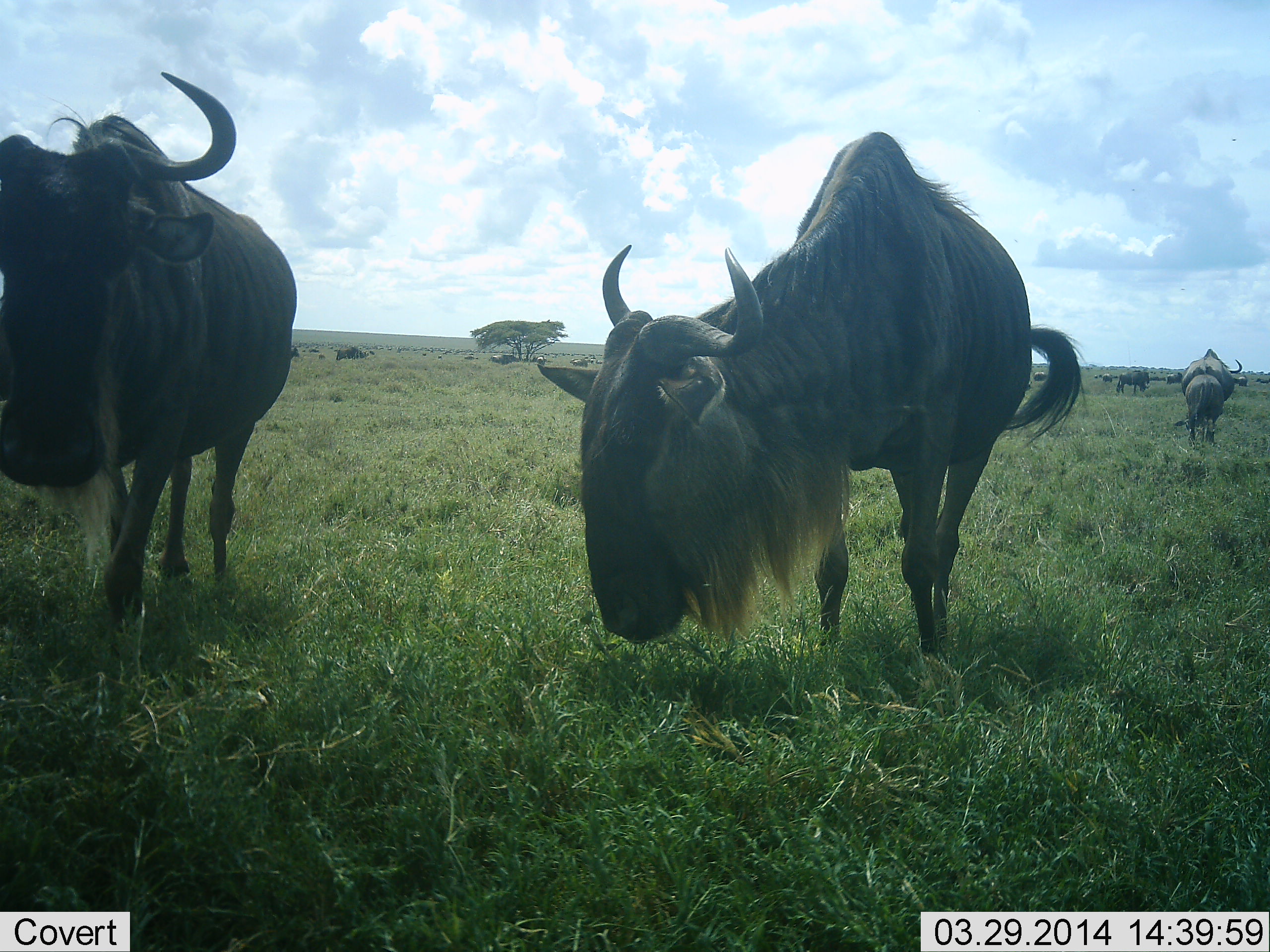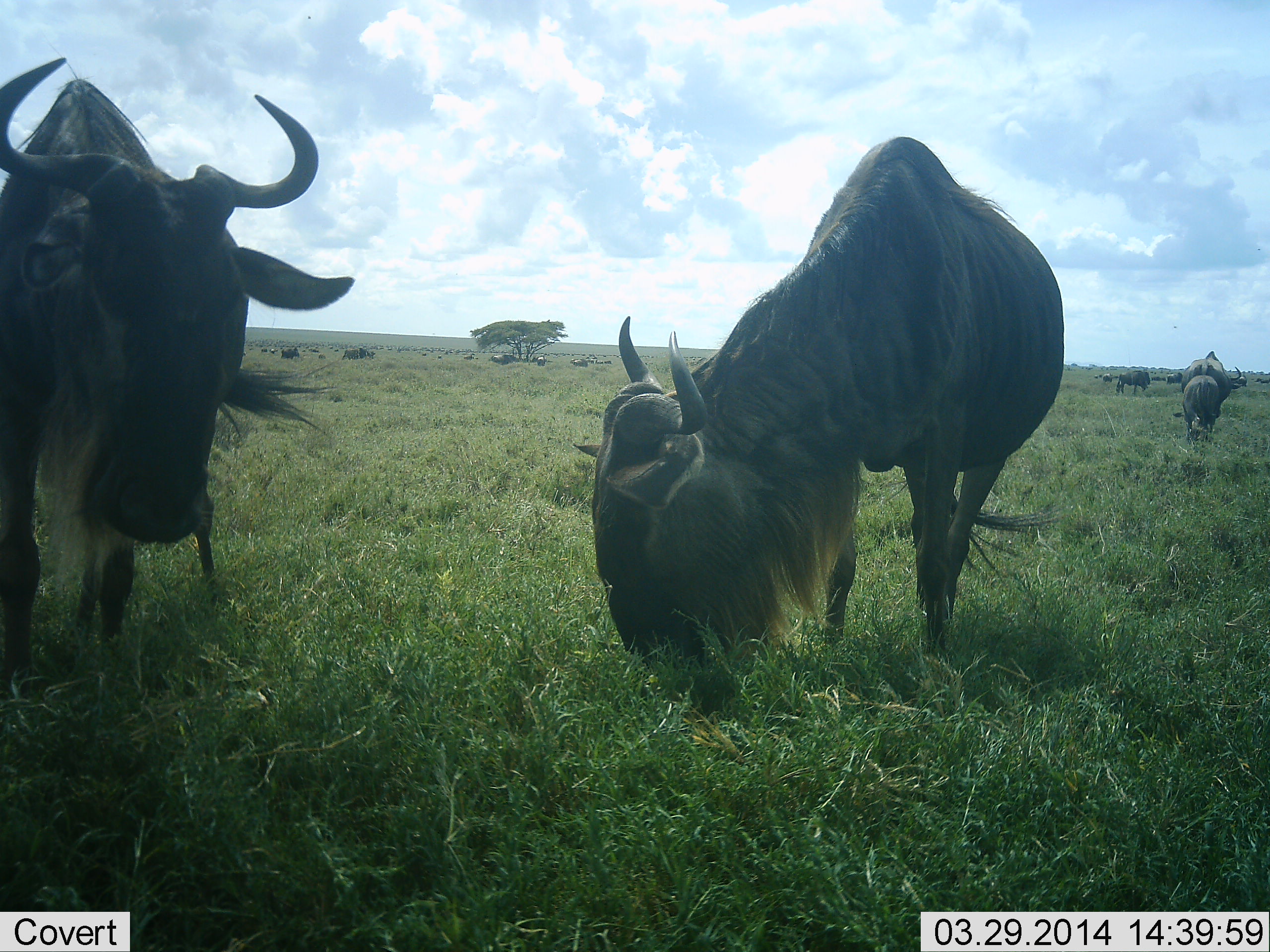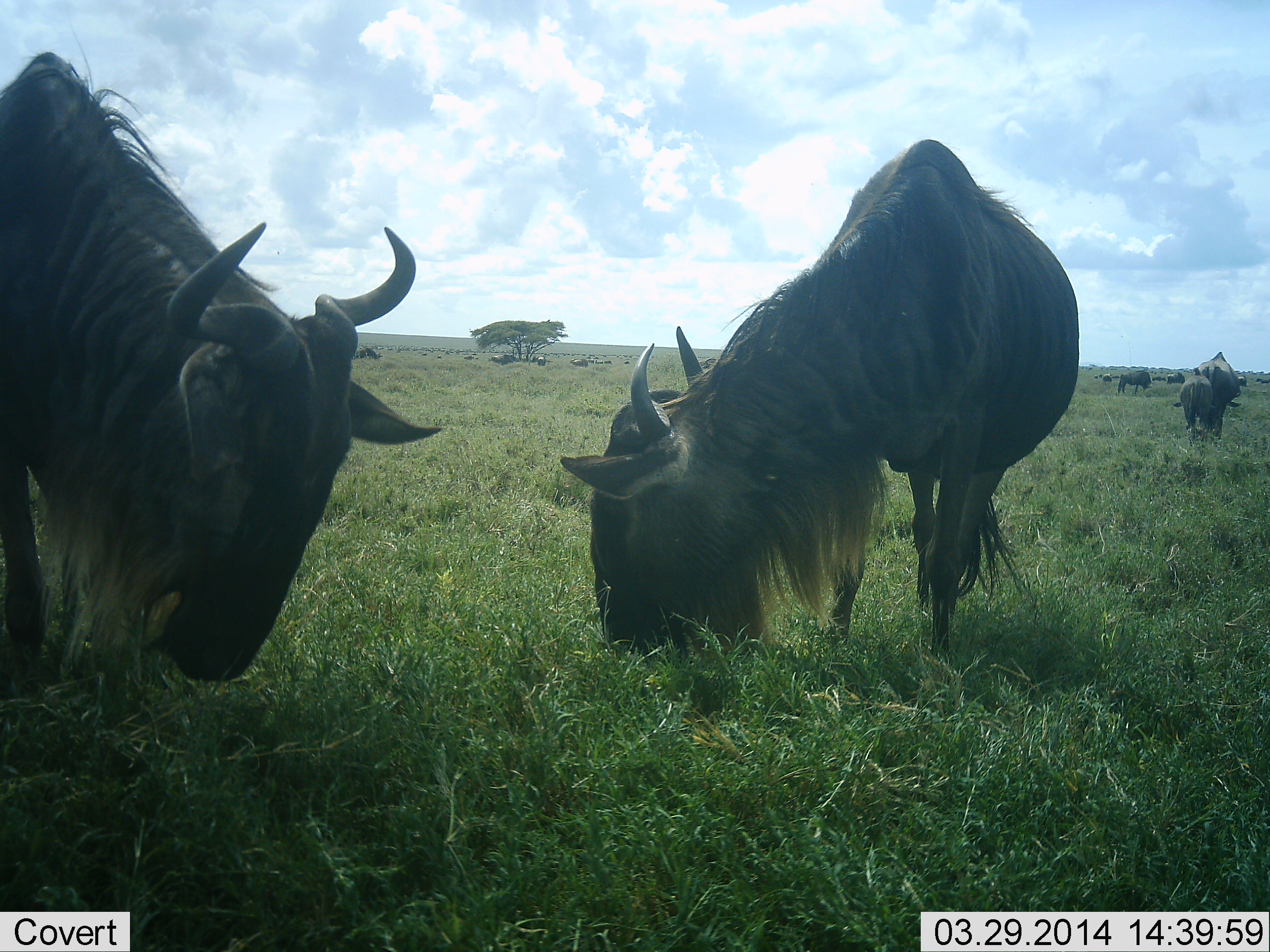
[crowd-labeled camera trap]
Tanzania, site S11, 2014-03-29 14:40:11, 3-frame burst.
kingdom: Animalia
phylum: Chordata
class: Mammalia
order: Artiodactyla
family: Bovidae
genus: Connochaetes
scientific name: Connochaetes taurinus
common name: blue wildebeest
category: wildebeest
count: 11-50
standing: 60%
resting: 0%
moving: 50%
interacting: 0%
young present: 0%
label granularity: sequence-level